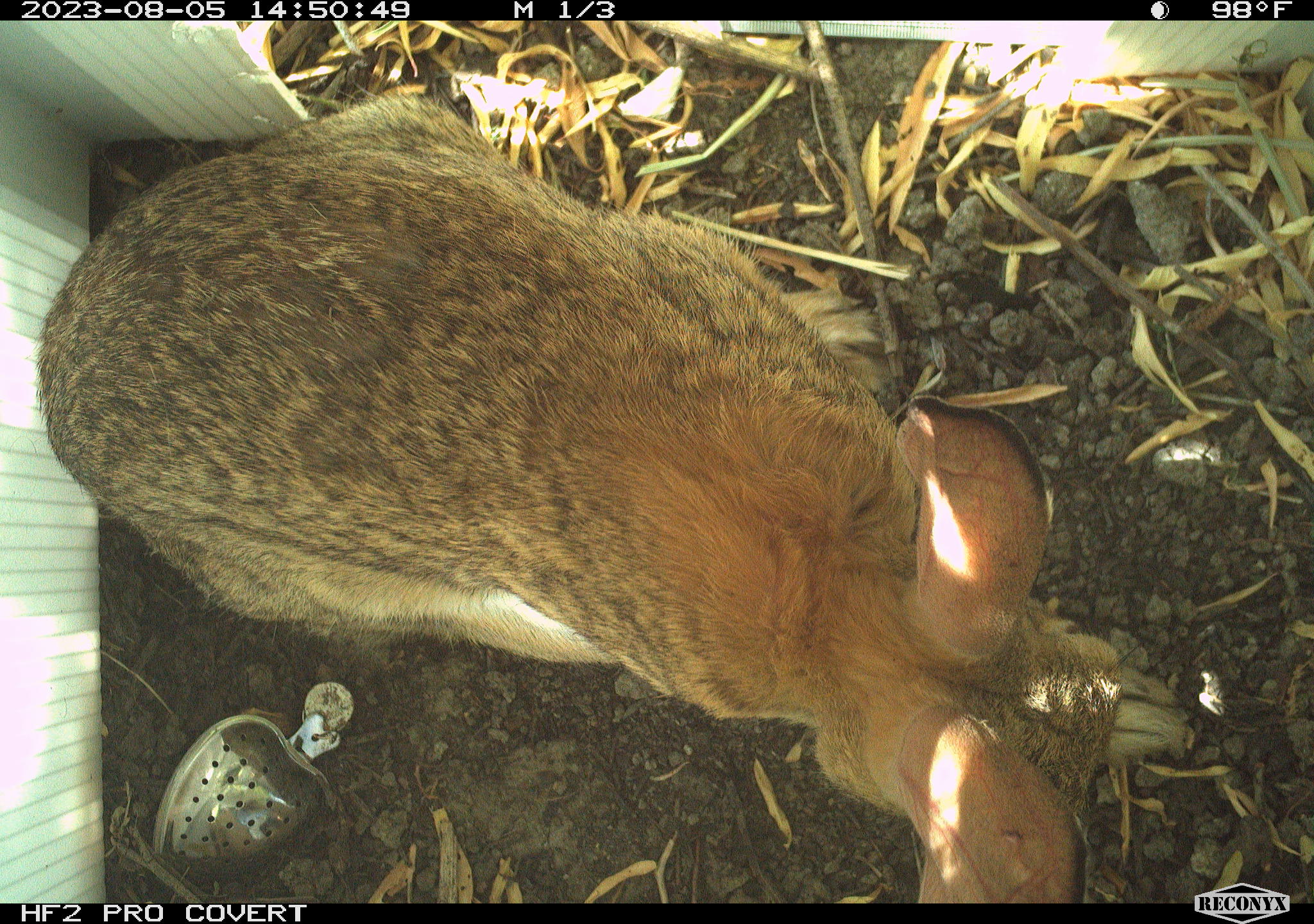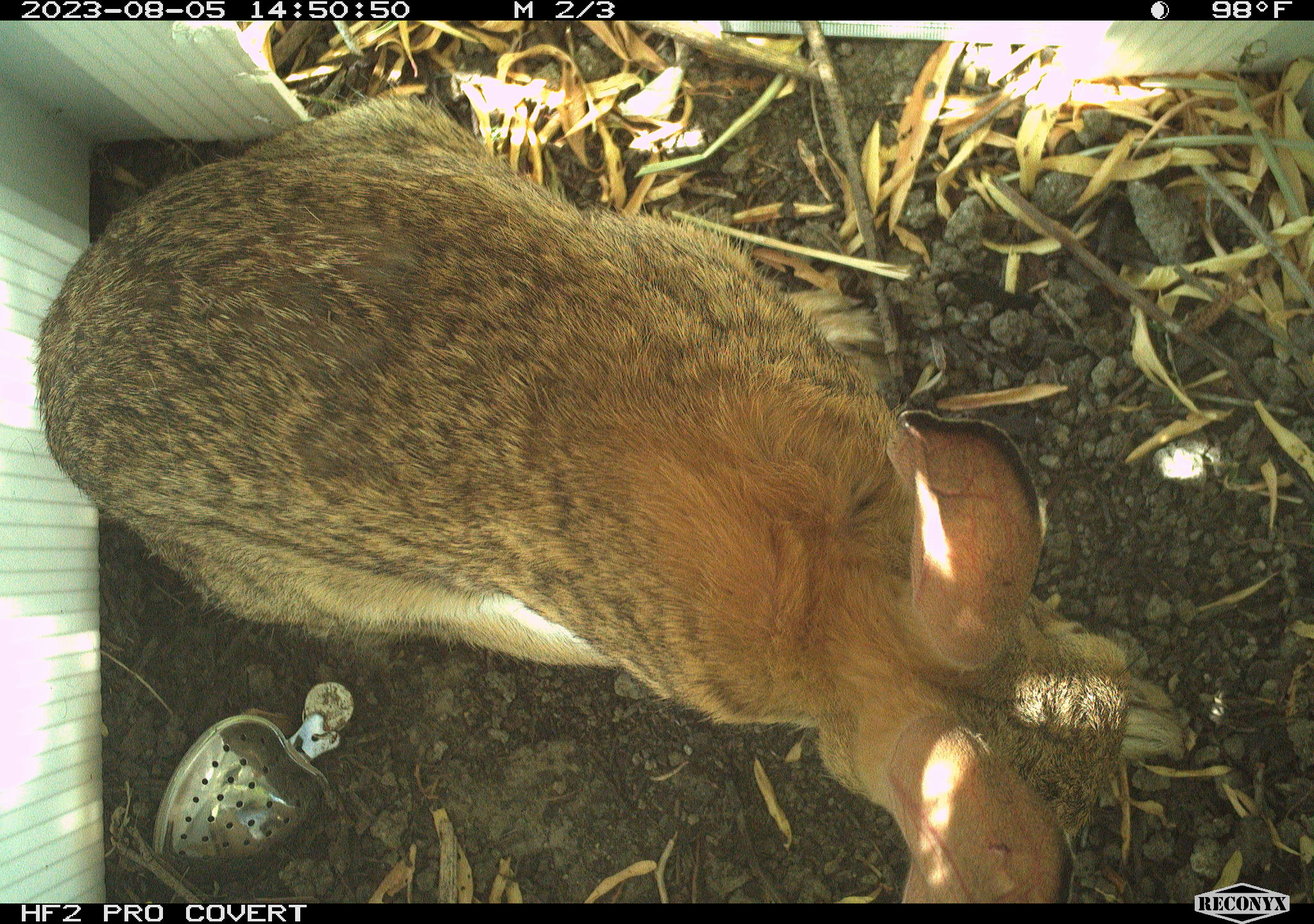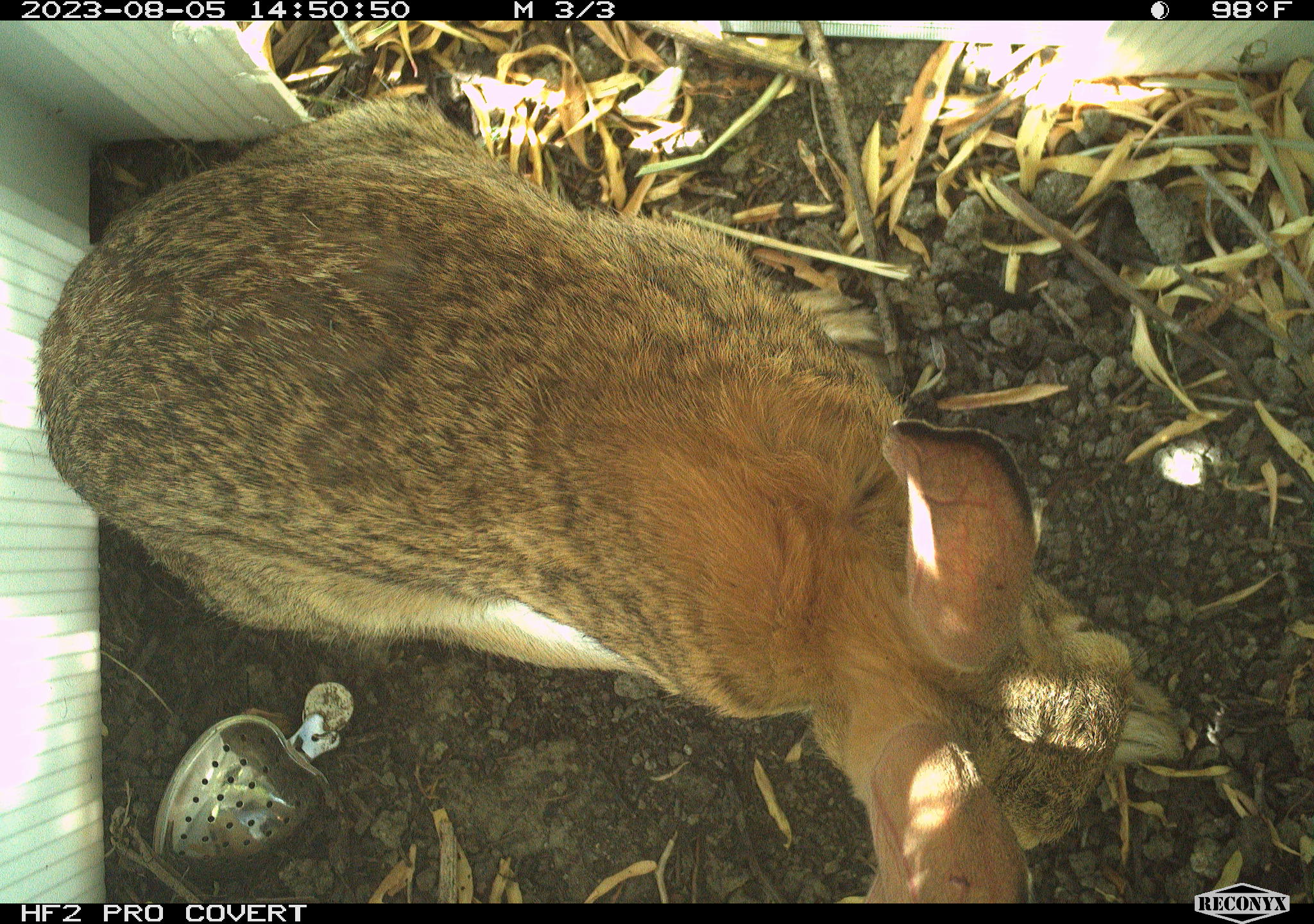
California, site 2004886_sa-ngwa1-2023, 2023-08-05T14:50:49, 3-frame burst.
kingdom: Animalia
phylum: Chordata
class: Mammalia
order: Lagomorpha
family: Leporidae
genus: Sylvilagus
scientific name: Sylvilagus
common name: cottontail rabbits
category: sylvilagus species